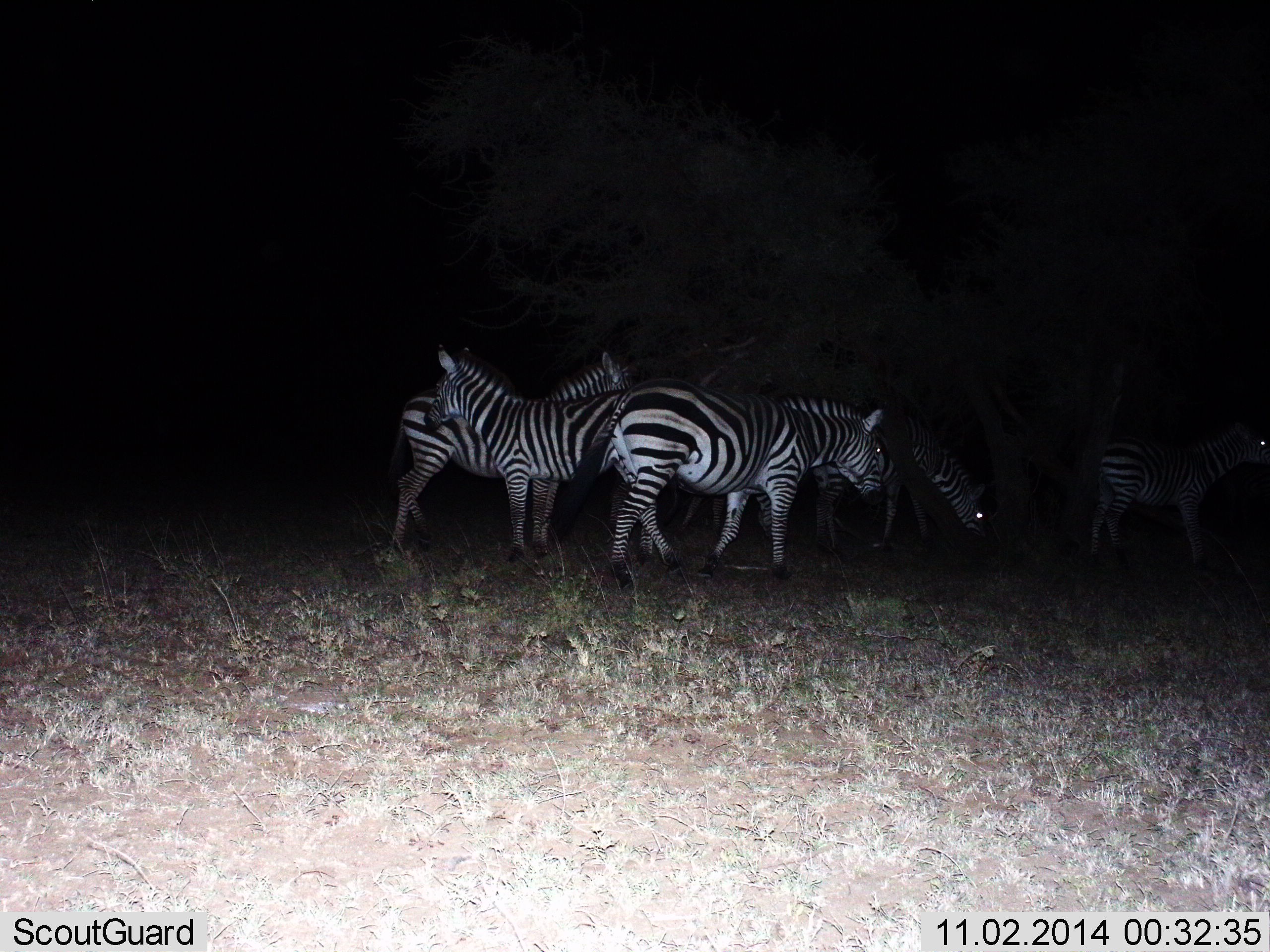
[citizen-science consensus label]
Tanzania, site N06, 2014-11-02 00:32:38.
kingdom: Animalia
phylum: Chordata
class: Mammalia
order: Perissodactyla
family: Equidae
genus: Equus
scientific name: Equus quagga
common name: plains zebra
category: zebra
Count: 5.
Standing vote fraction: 90%.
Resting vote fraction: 0%.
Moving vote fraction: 40%.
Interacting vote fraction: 10%.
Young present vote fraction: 0%.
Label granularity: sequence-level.